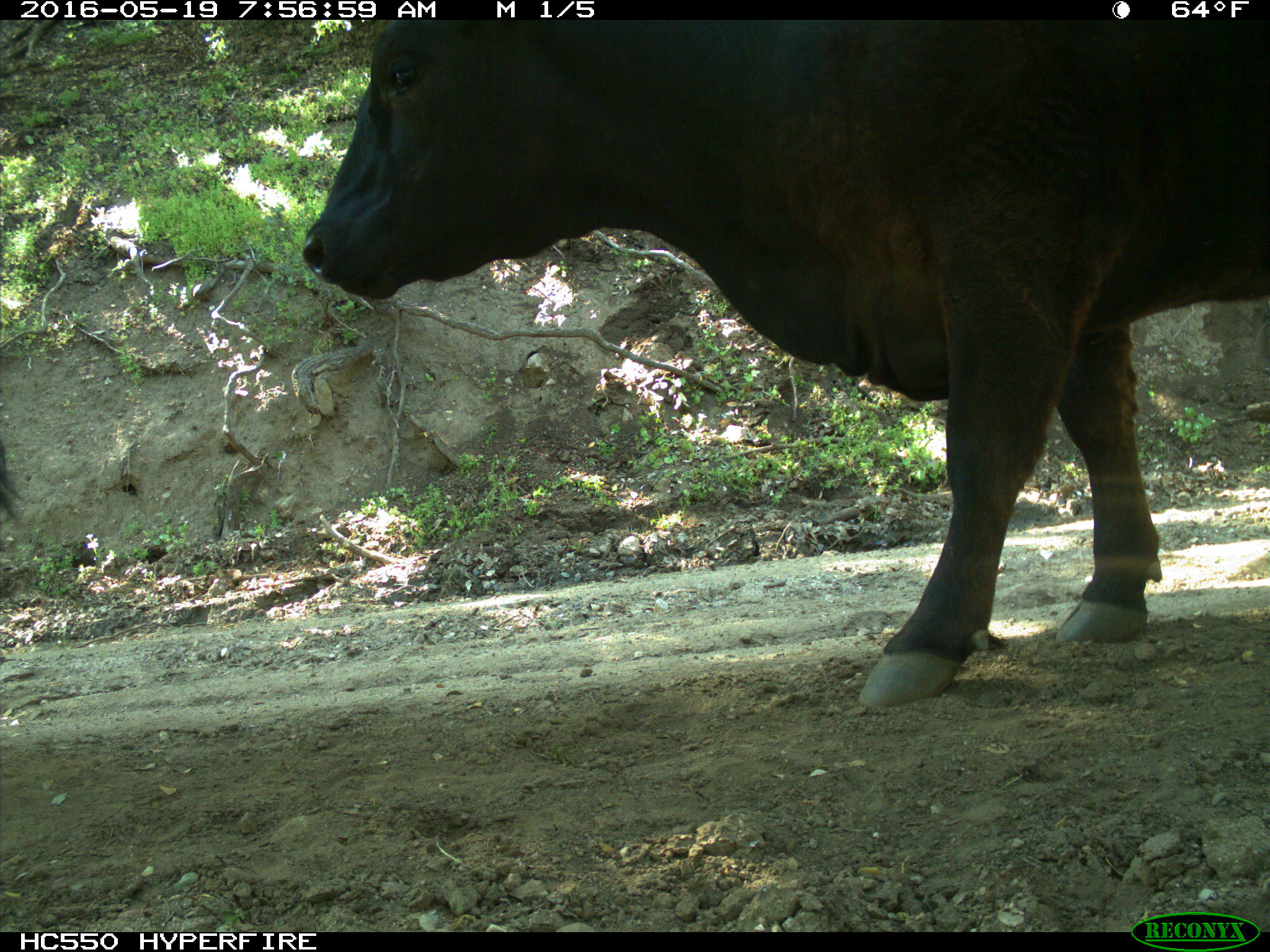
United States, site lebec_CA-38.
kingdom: Animalia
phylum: Chordata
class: Mammalia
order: Artiodactyla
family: Bovidae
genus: Bos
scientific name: Bos taurus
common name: domestic cow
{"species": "Bos taurus (domestic cow)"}